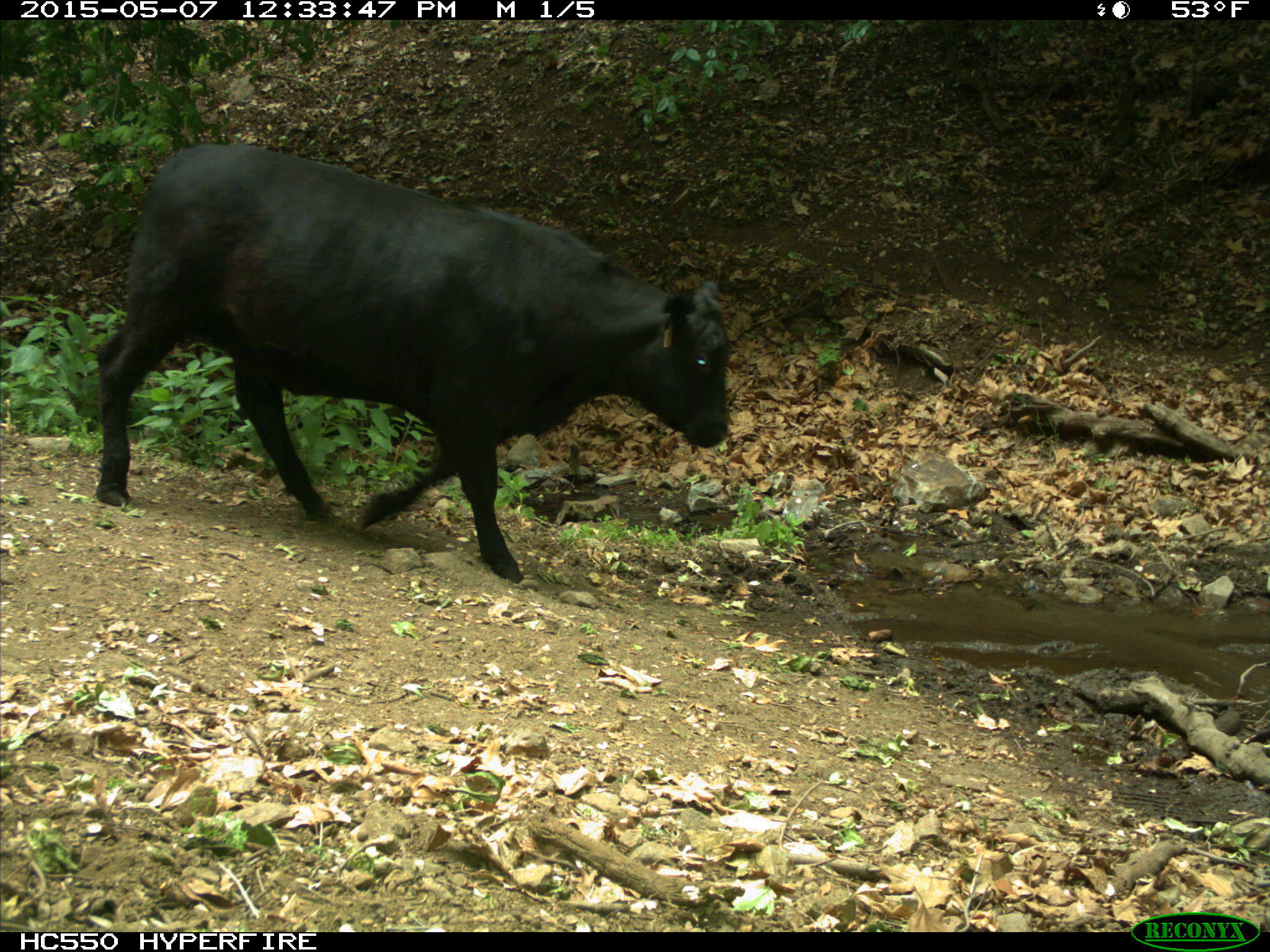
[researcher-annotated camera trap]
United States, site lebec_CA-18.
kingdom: Animalia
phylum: Chordata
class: Mammalia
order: Artiodactyla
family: Bovidae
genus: Bos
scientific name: Bos taurus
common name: domestic cow